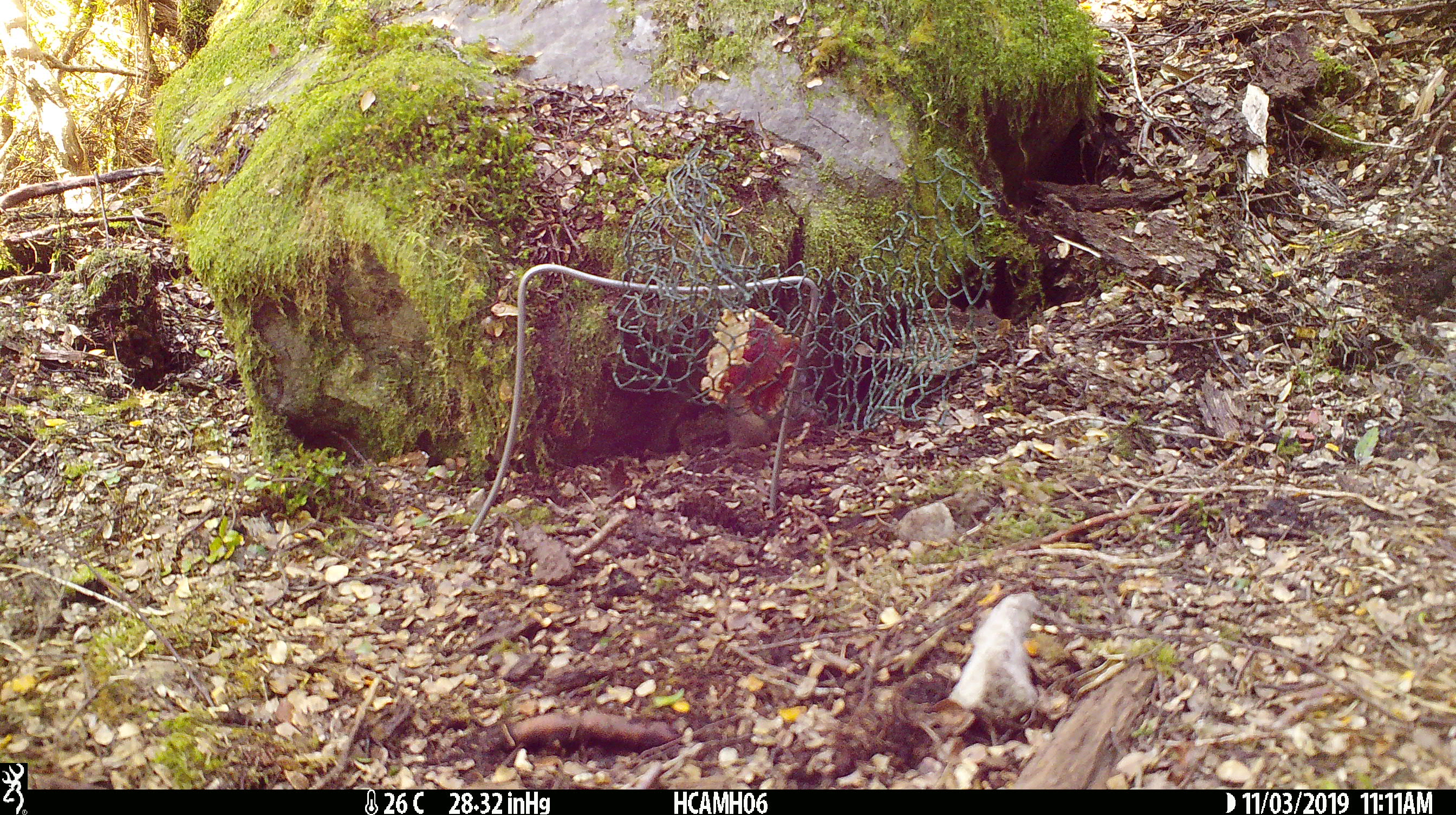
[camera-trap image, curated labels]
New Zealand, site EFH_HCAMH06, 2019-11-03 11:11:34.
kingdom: Animalia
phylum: Chordata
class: Mammalia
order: Rodentia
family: Muridae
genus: Mus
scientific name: Mus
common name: mouse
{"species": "mouse (Mus)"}